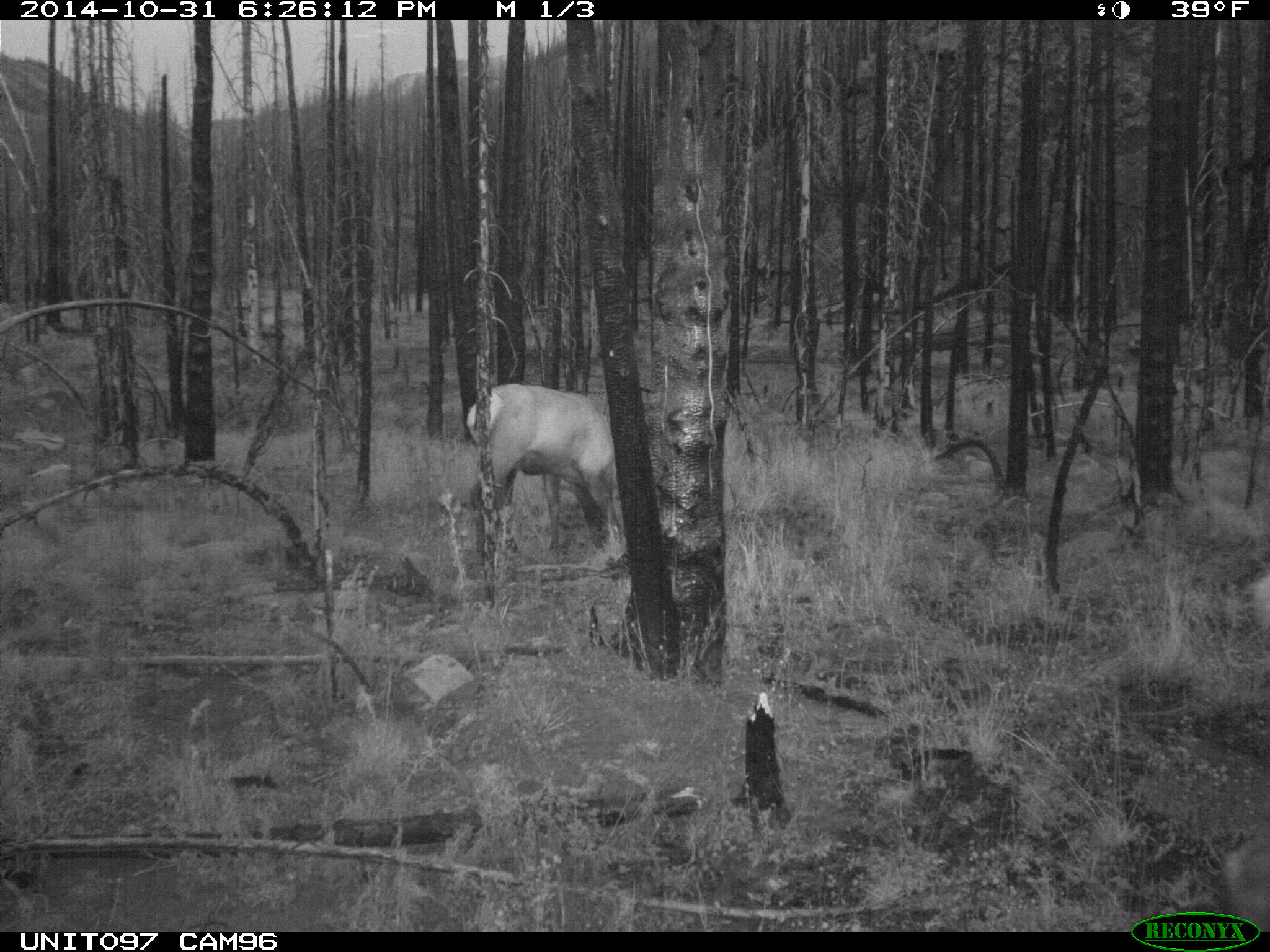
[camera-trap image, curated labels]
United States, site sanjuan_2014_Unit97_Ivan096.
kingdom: Animalia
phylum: Chordata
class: Mammalia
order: Artiodactyla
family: Cervidae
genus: Cervus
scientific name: Cervus elaphus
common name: red deer